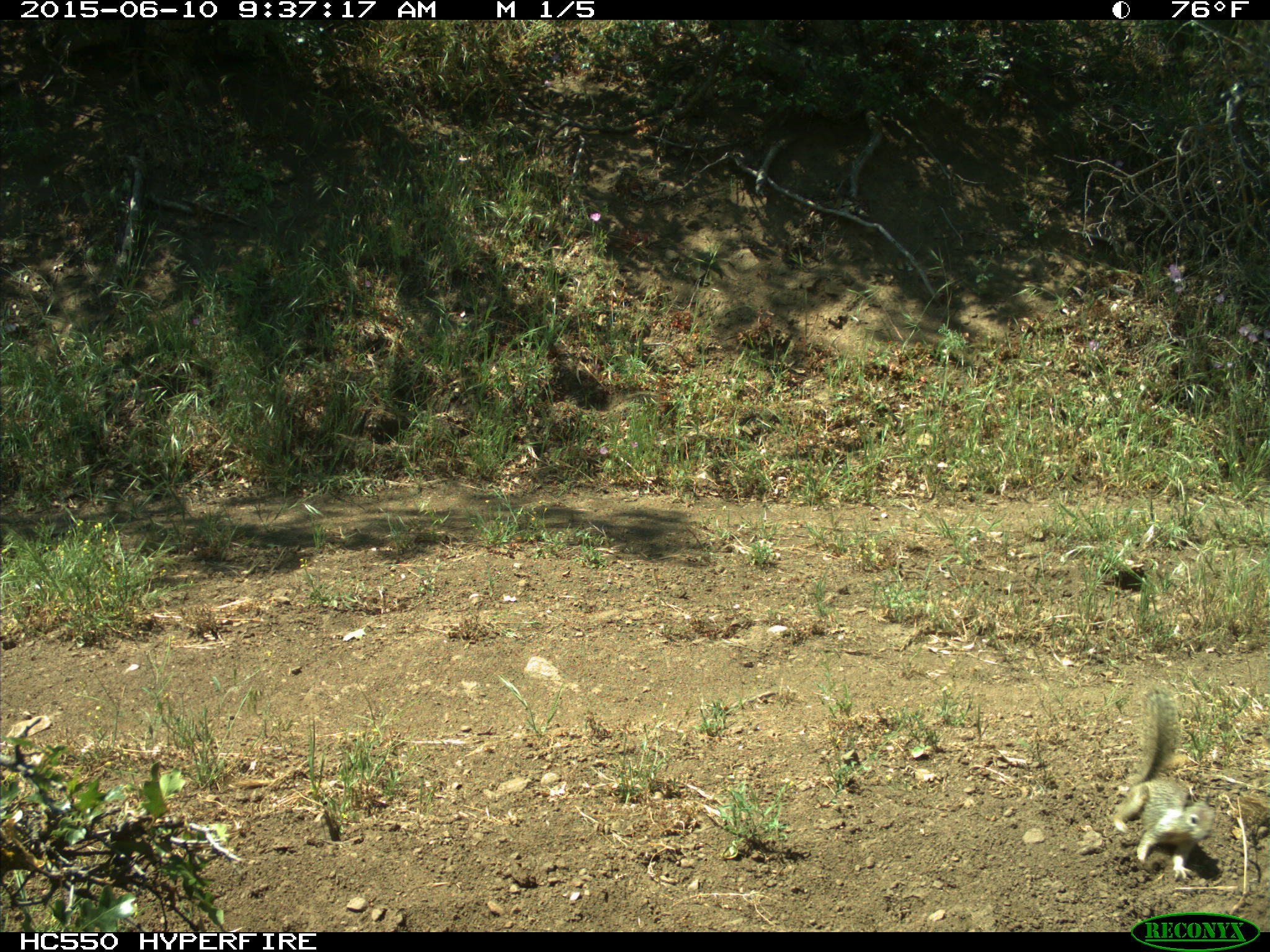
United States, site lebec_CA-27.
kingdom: Animalia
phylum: Chordata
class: Mammalia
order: Rodentia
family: Sciuridae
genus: Otospermophilus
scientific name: Otospermophilus beecheyi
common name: california ground squirrel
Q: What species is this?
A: Otospermophilus beecheyi (california ground squirrel).